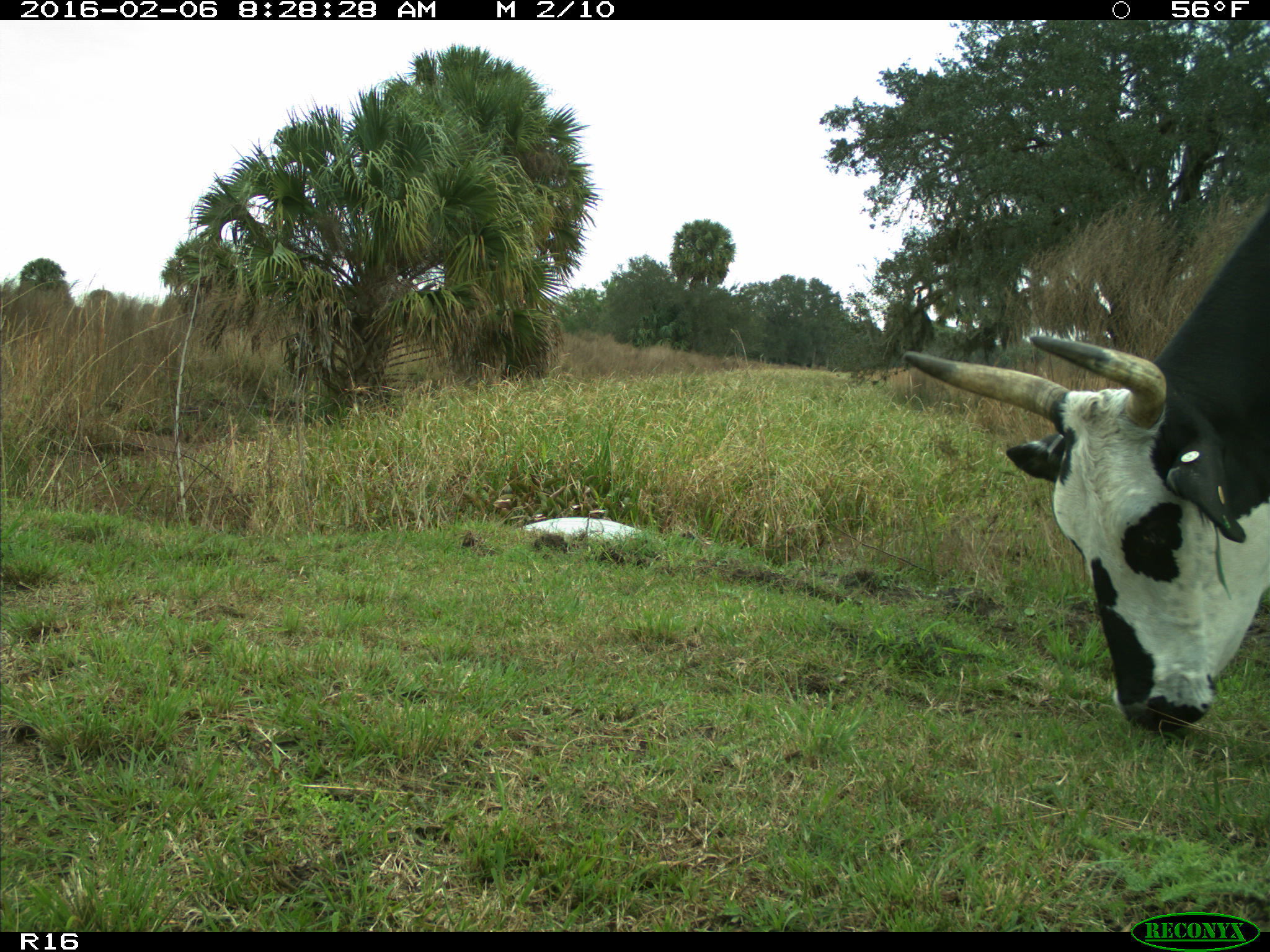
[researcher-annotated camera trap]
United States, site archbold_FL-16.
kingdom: Animalia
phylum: Chordata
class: Mammalia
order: Artiodactyla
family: Bovidae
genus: Bos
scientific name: Bos taurus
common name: domestic cow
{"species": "Bos taurus (domestic cow)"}